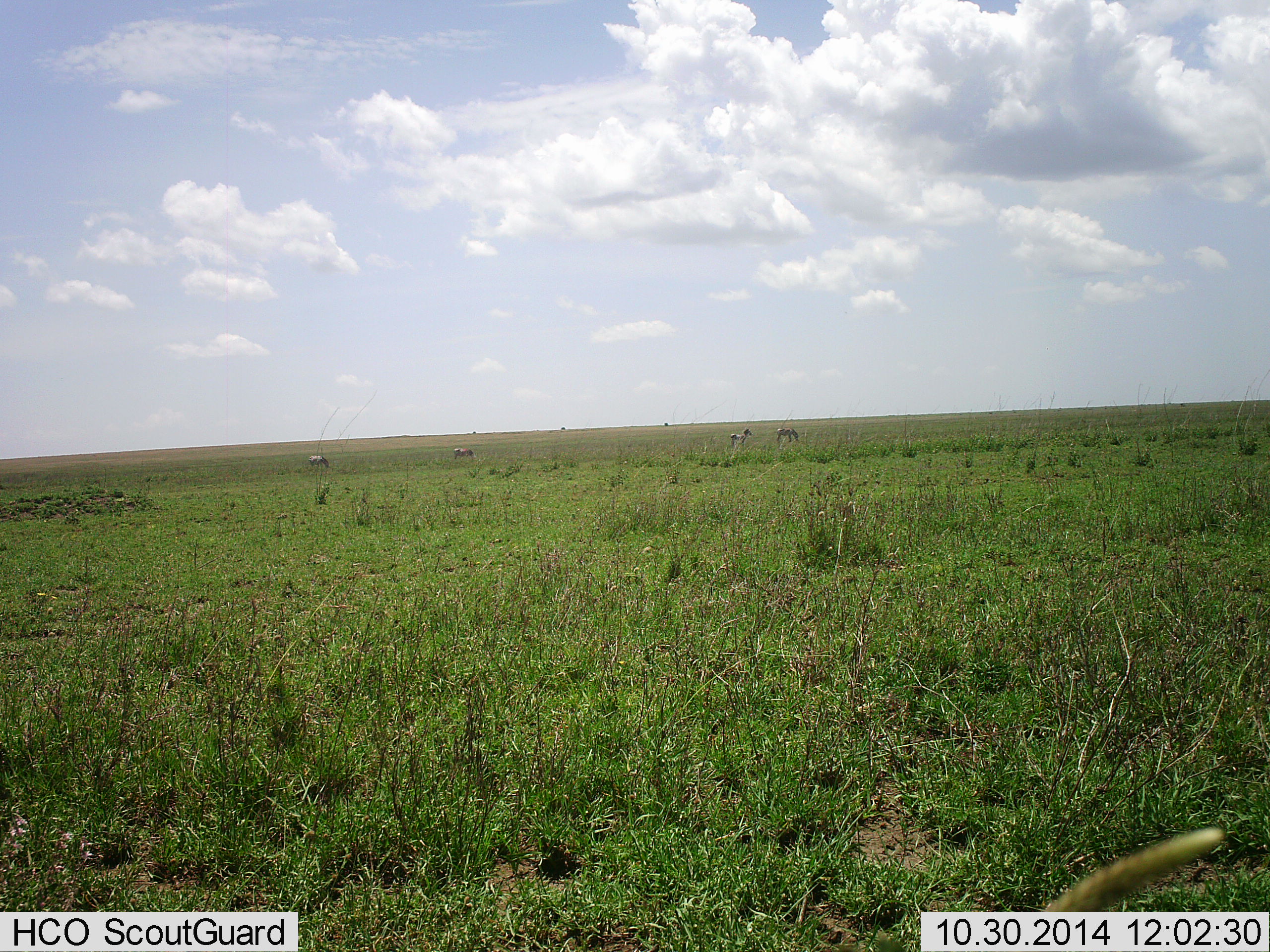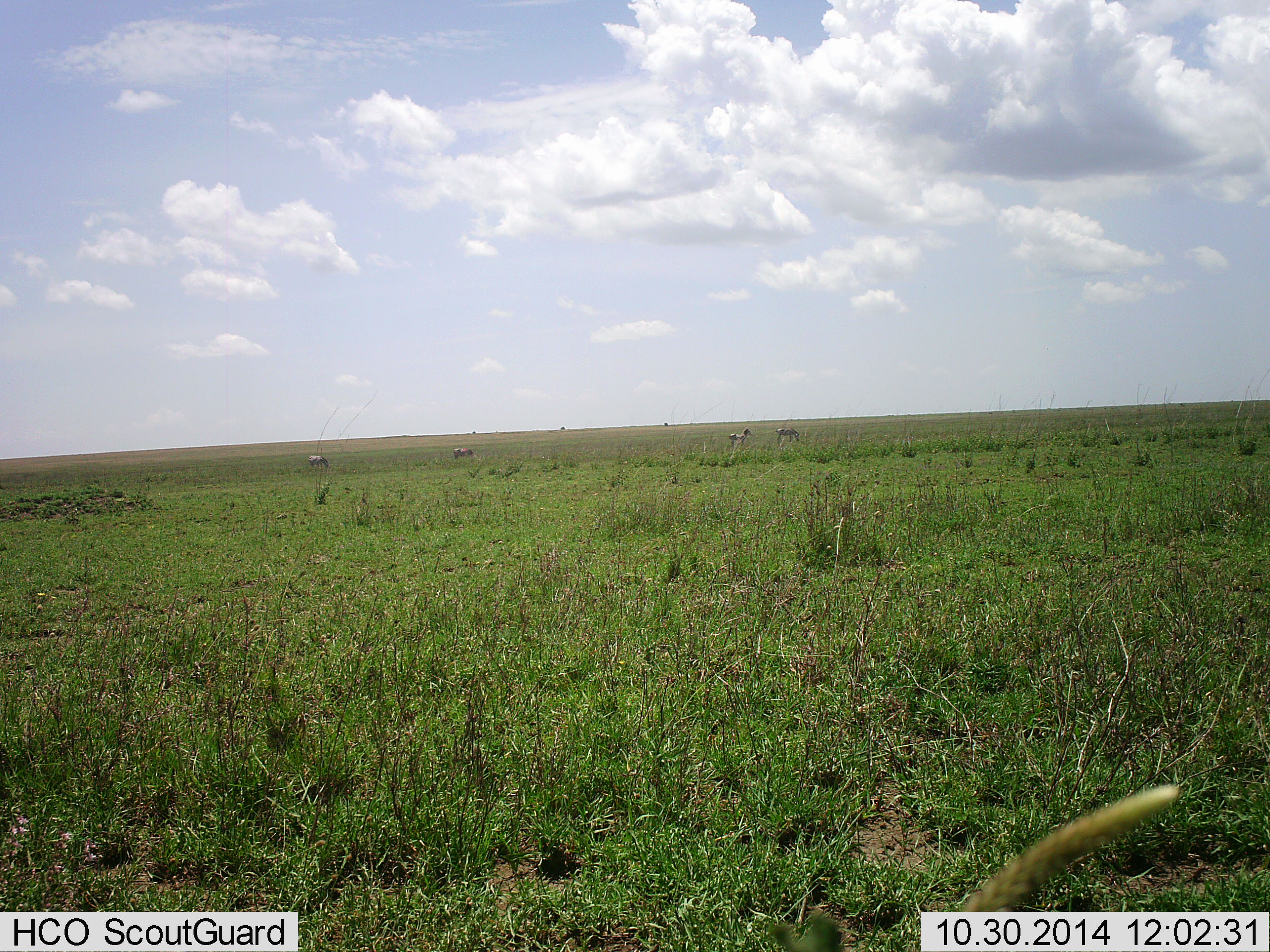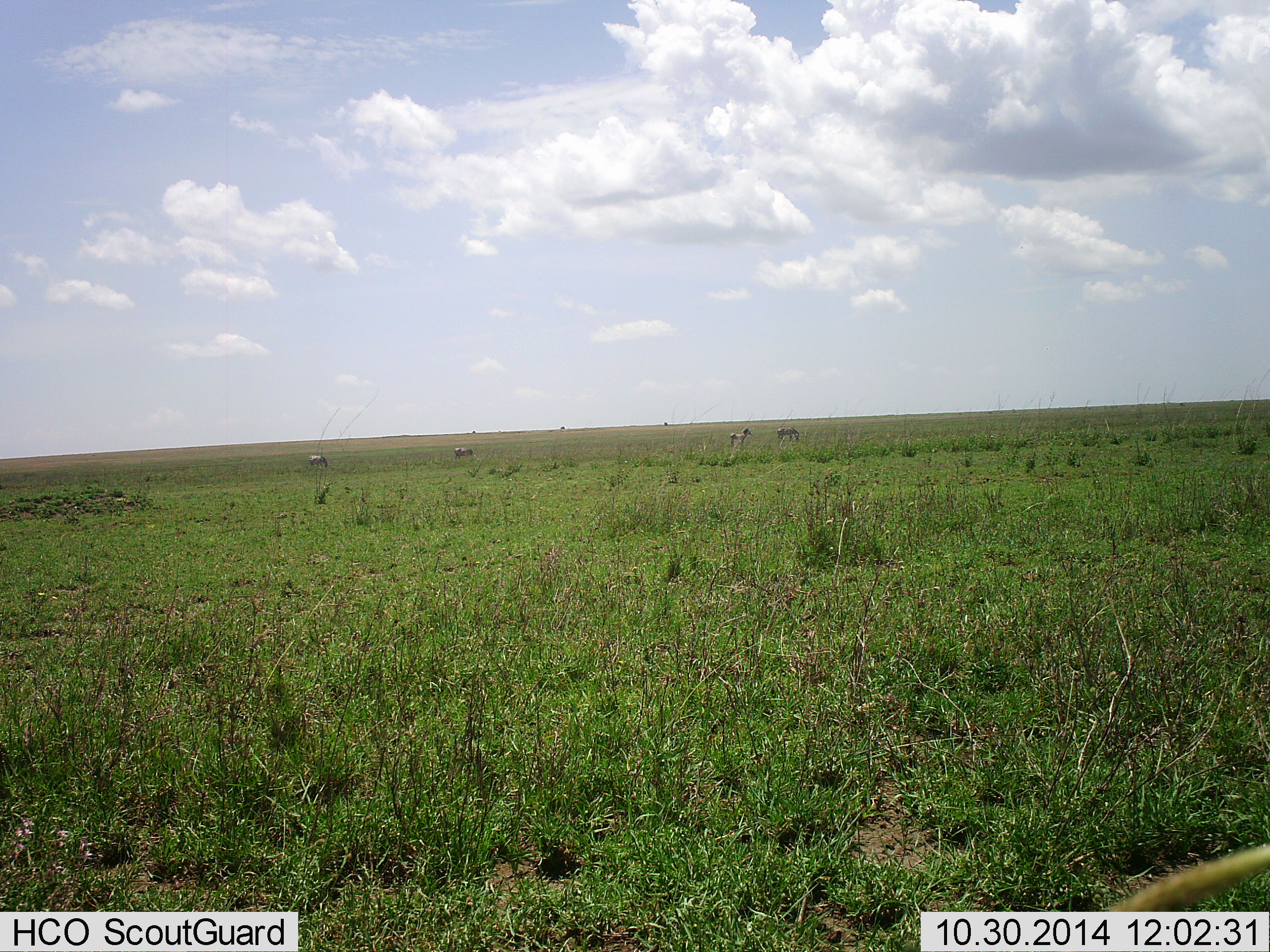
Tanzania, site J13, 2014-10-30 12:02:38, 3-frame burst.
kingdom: Animalia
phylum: Chordata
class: Mammalia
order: Perissodactyla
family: Equidae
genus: Equus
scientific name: Equus quagga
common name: plains zebra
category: zebra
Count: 4.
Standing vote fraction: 62%.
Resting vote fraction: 0%.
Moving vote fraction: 0%.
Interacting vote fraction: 0%.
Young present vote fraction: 0%.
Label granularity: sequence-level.